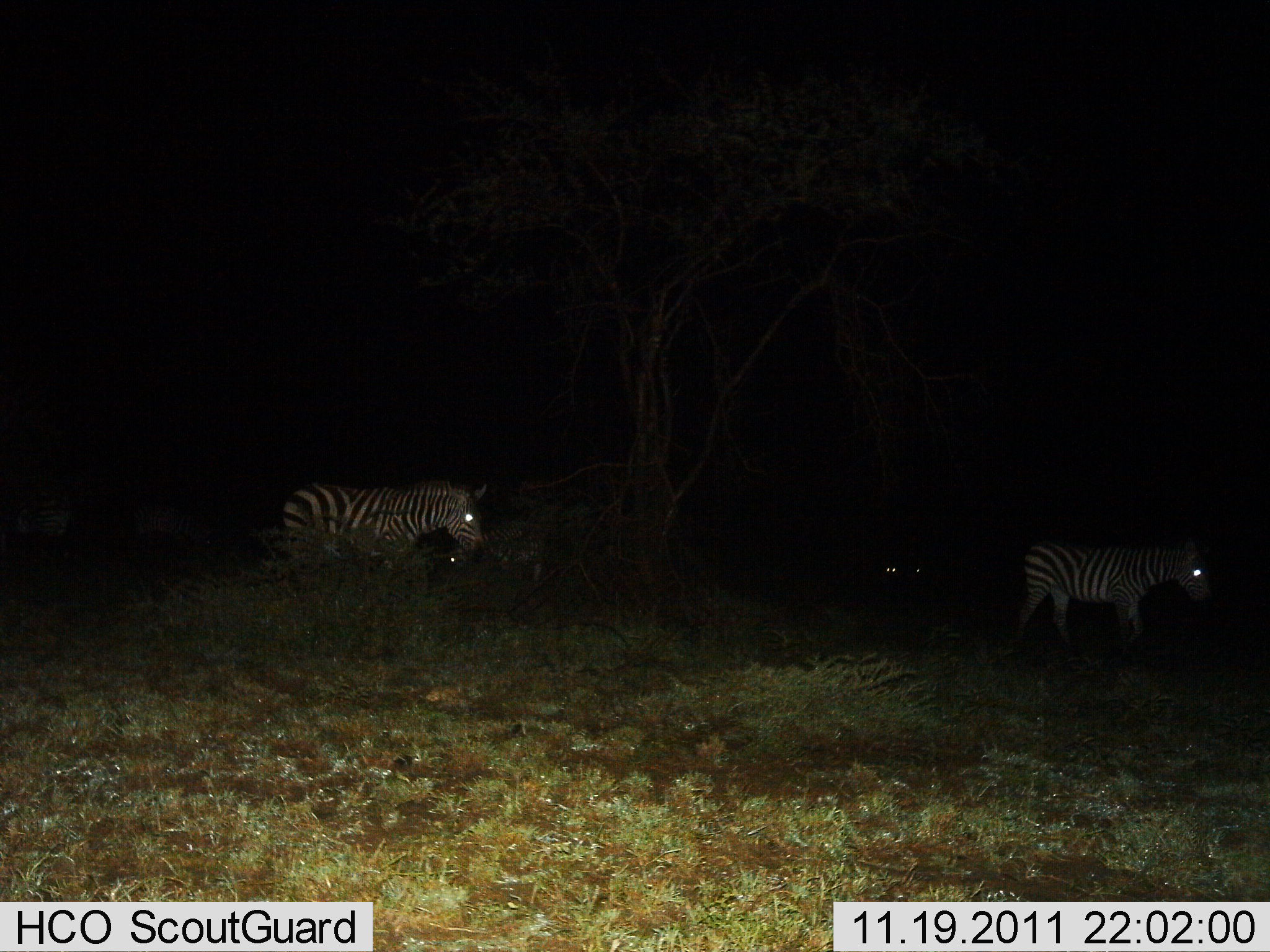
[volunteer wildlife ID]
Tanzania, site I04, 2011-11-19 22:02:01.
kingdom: Animalia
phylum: Chordata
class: Mammalia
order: Perissodactyla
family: Equidae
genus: Equus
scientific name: Equus quagga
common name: plains zebra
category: zebra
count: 3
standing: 64%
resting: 0%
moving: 45%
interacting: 0%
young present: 0%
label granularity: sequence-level